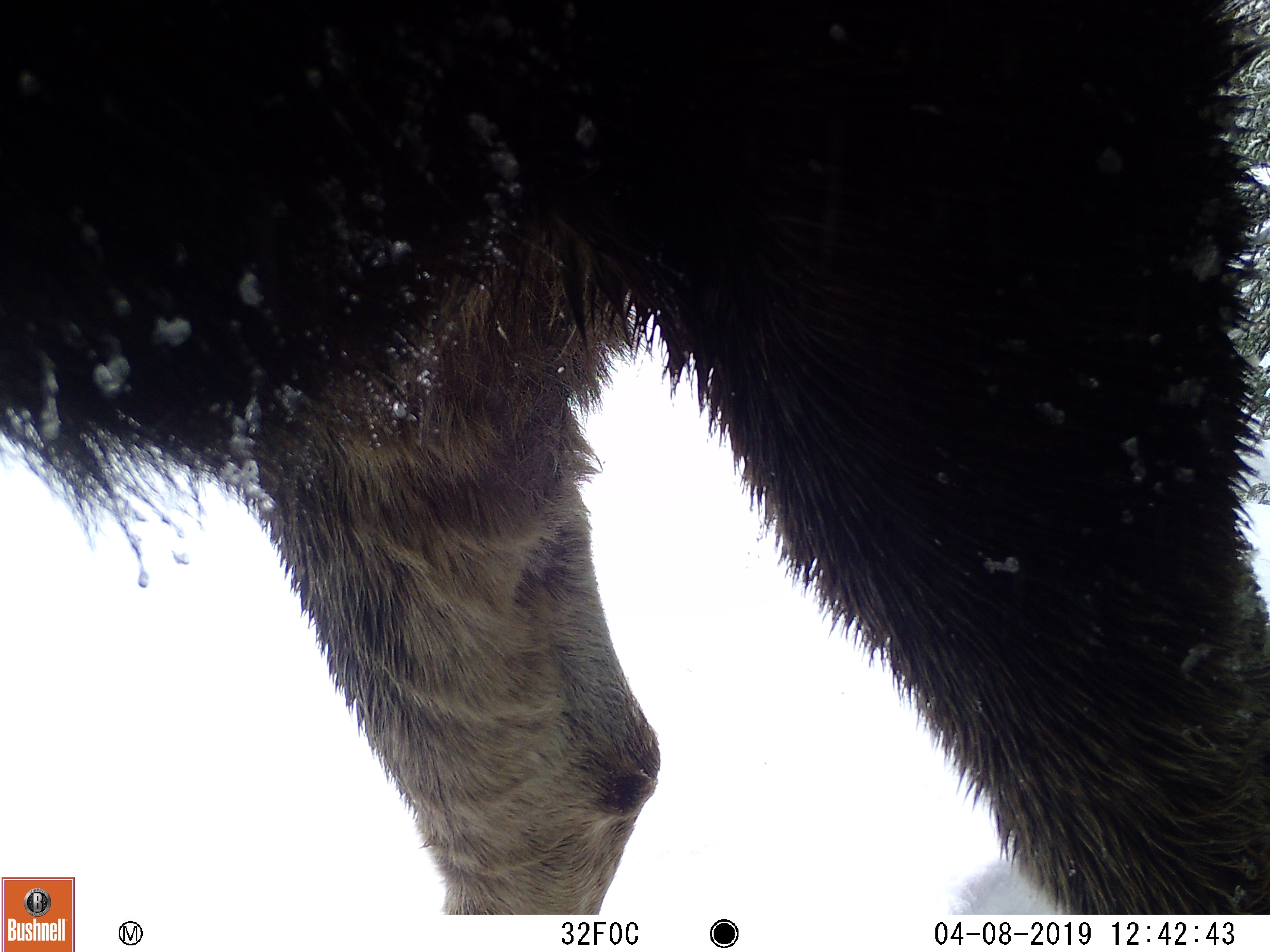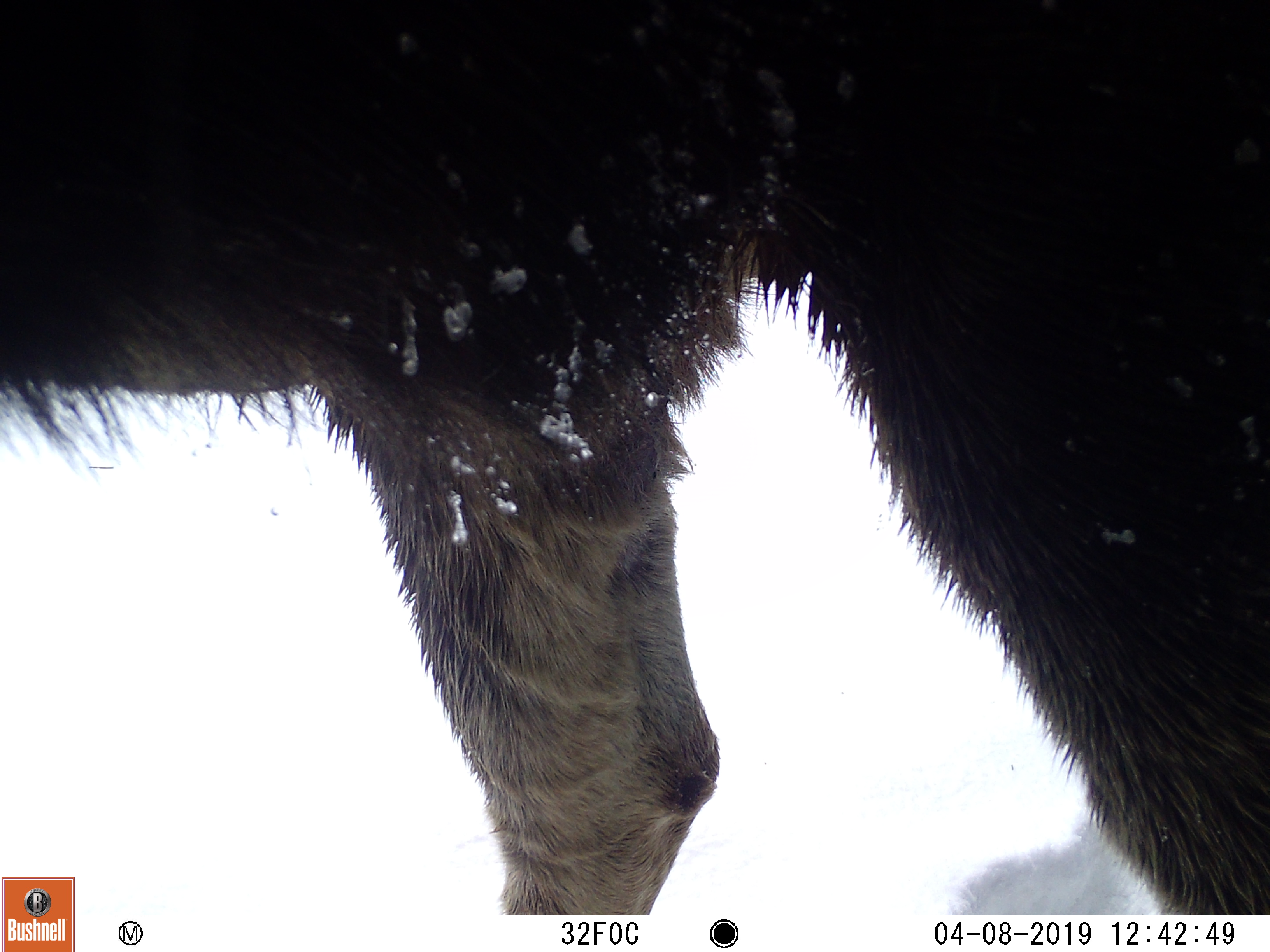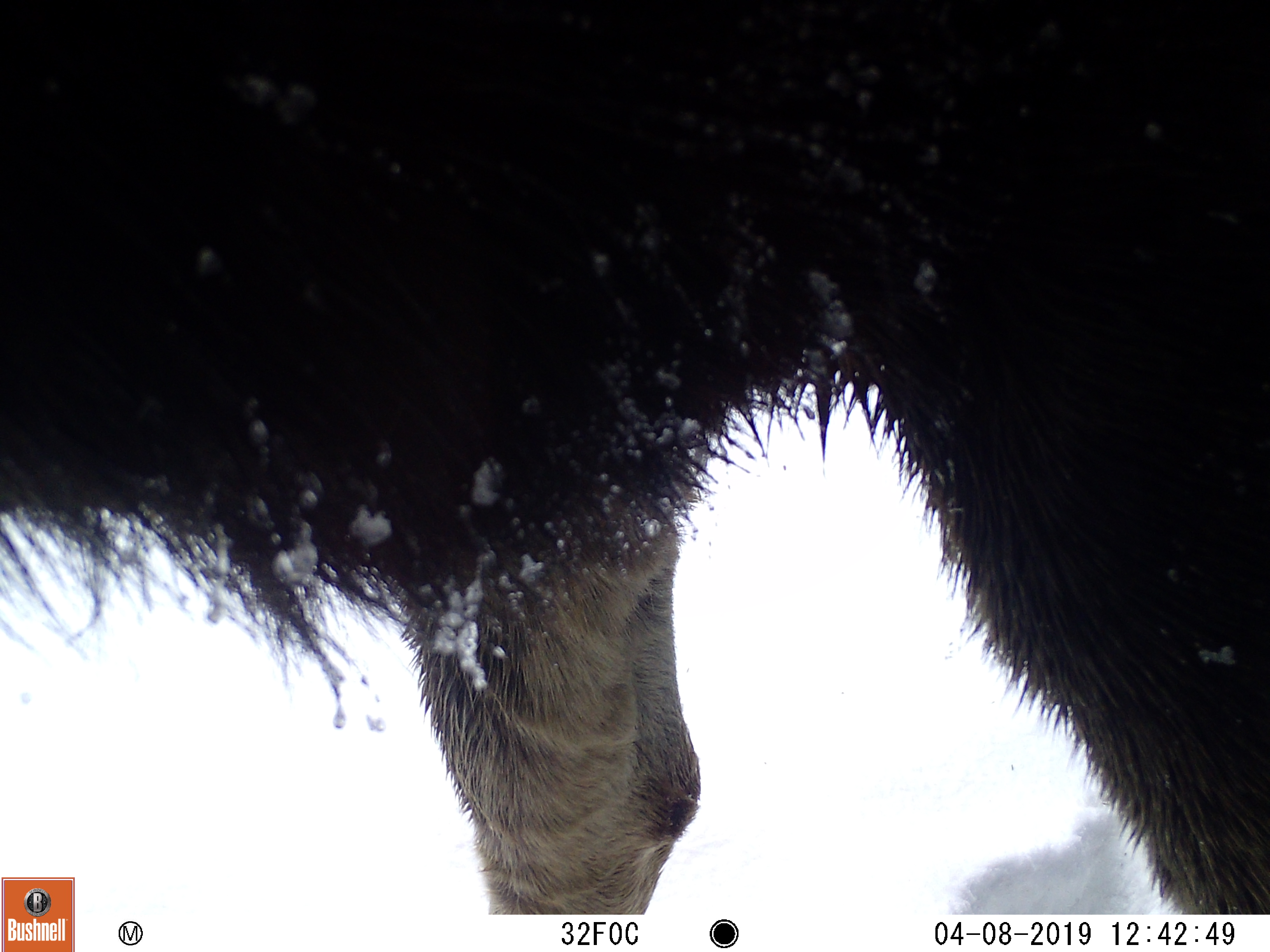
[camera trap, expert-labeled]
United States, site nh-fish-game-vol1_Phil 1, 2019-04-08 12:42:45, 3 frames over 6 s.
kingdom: Animalia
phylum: Chordata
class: Mammalia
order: Artiodactyla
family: Cervidae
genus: Alces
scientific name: Alces alces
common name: moose